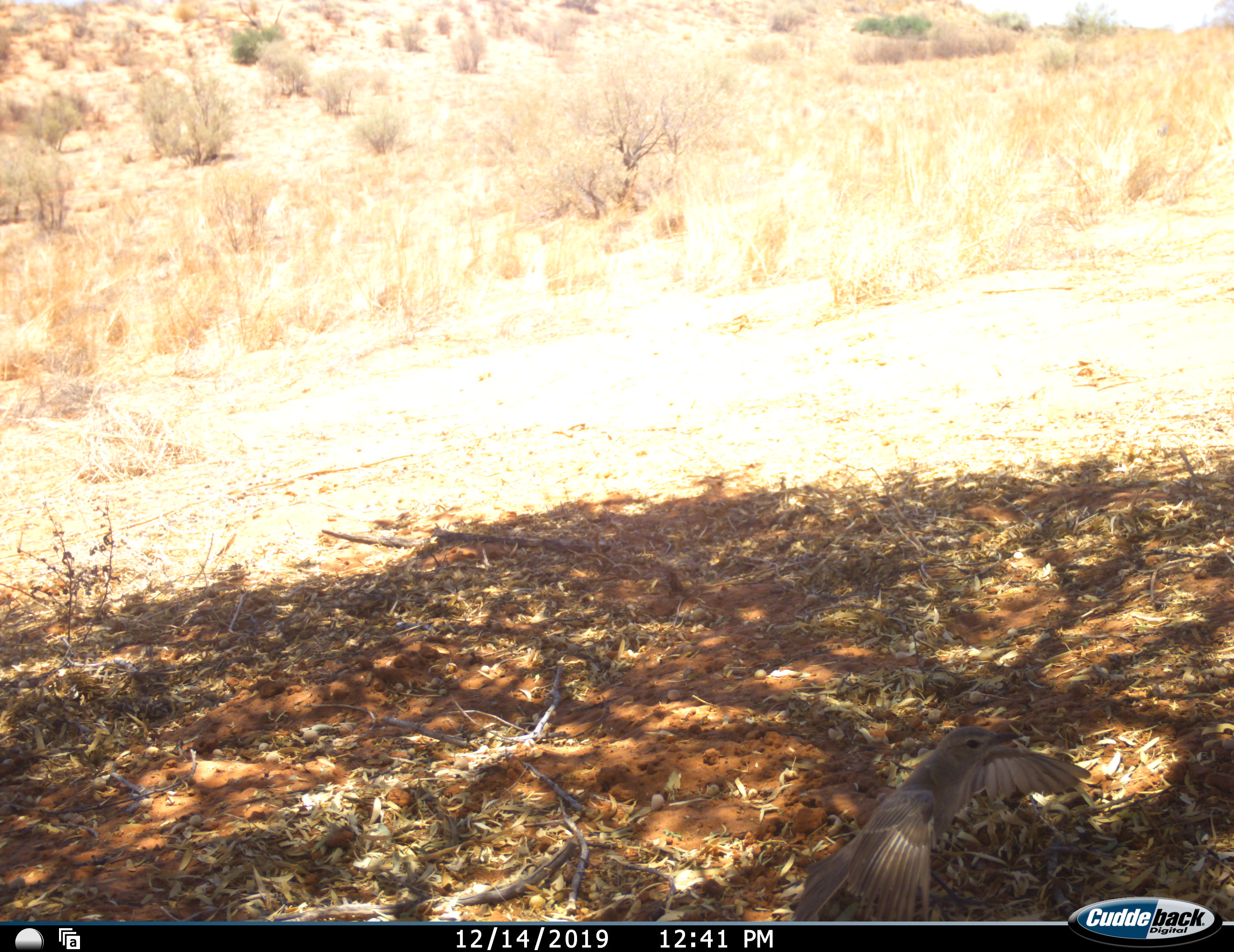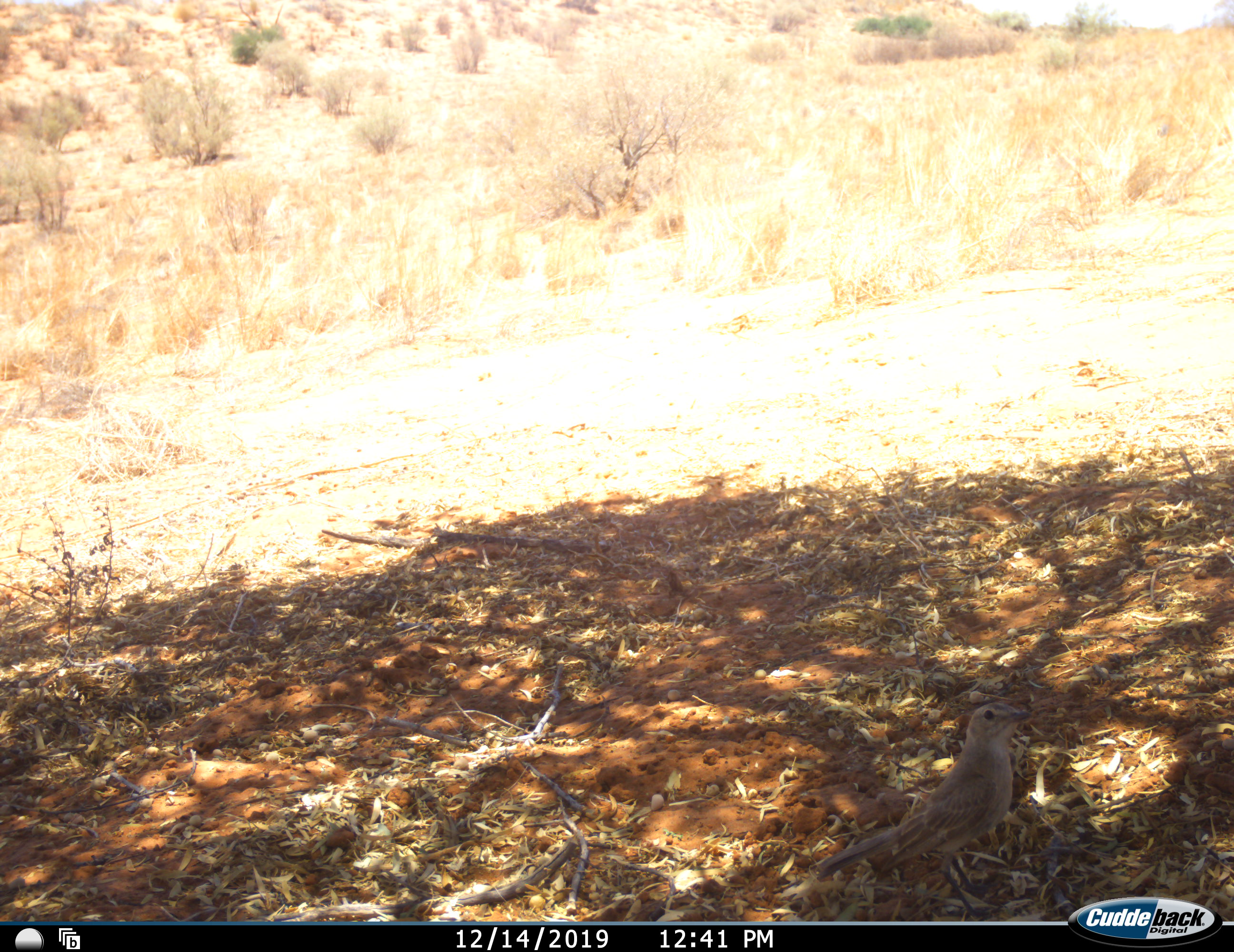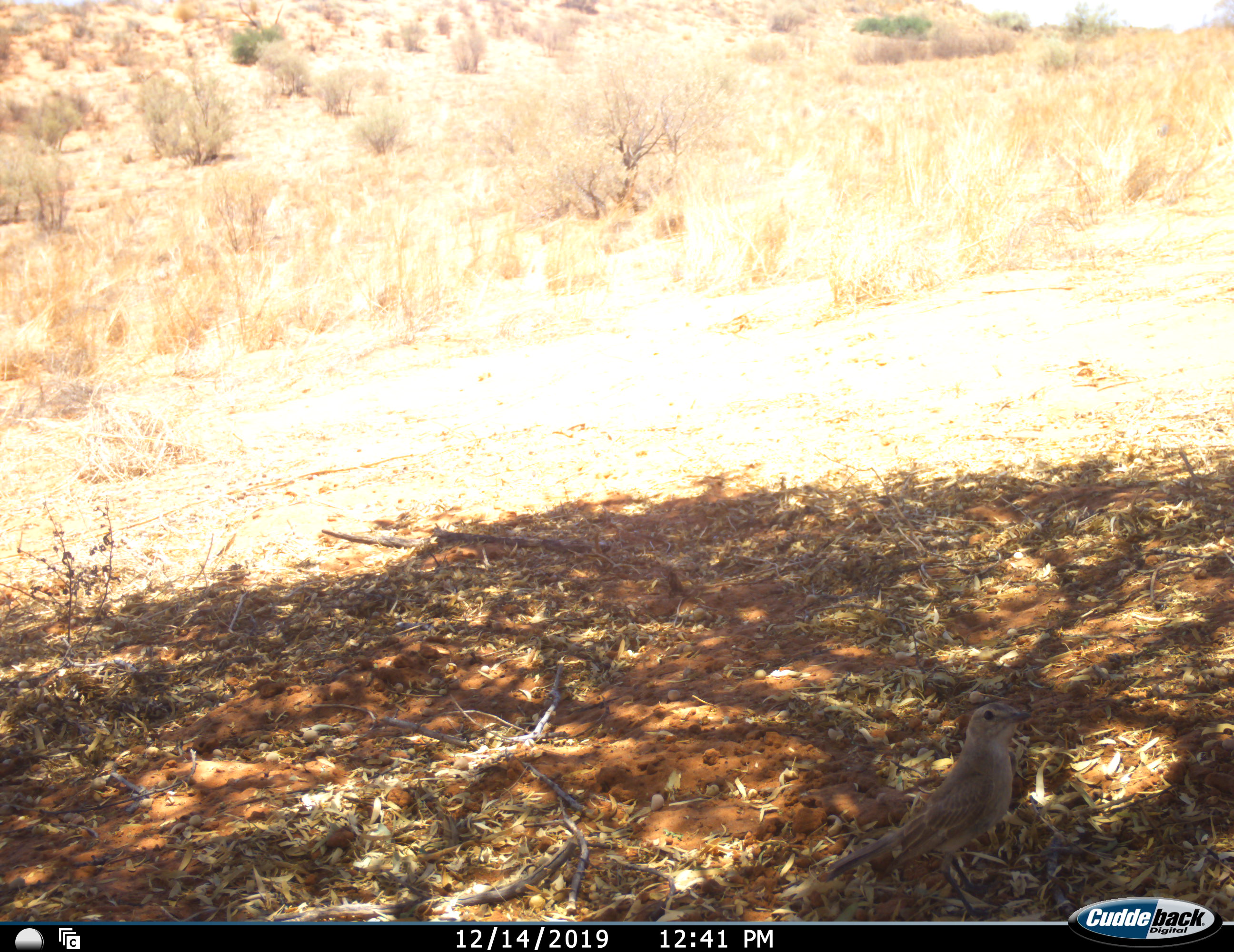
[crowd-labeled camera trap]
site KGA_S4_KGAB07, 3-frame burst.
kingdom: Animalia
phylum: Chordata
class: Aves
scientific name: Aves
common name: bird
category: birdother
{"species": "birdother (bird) (Aves)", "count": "1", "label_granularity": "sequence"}